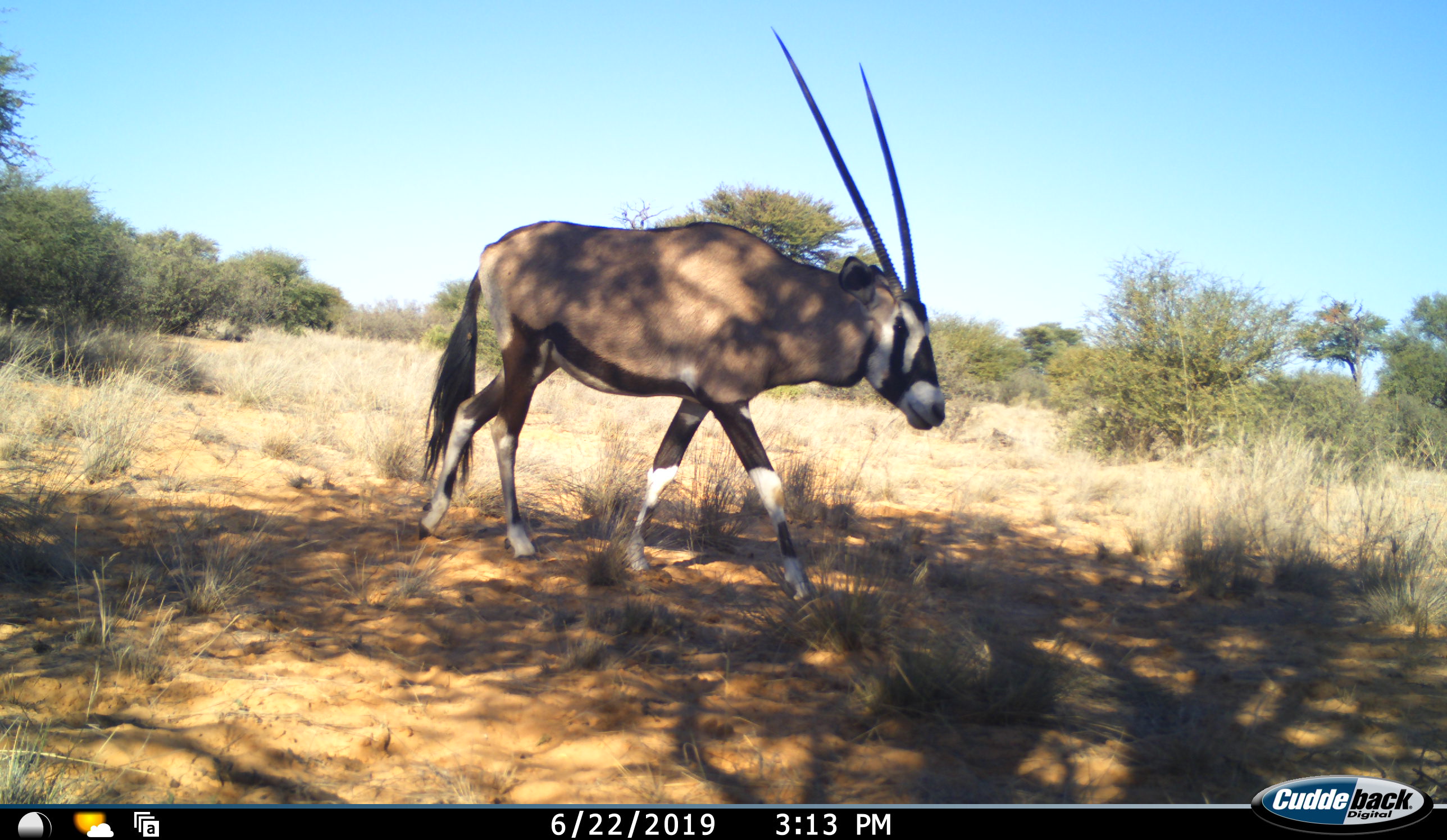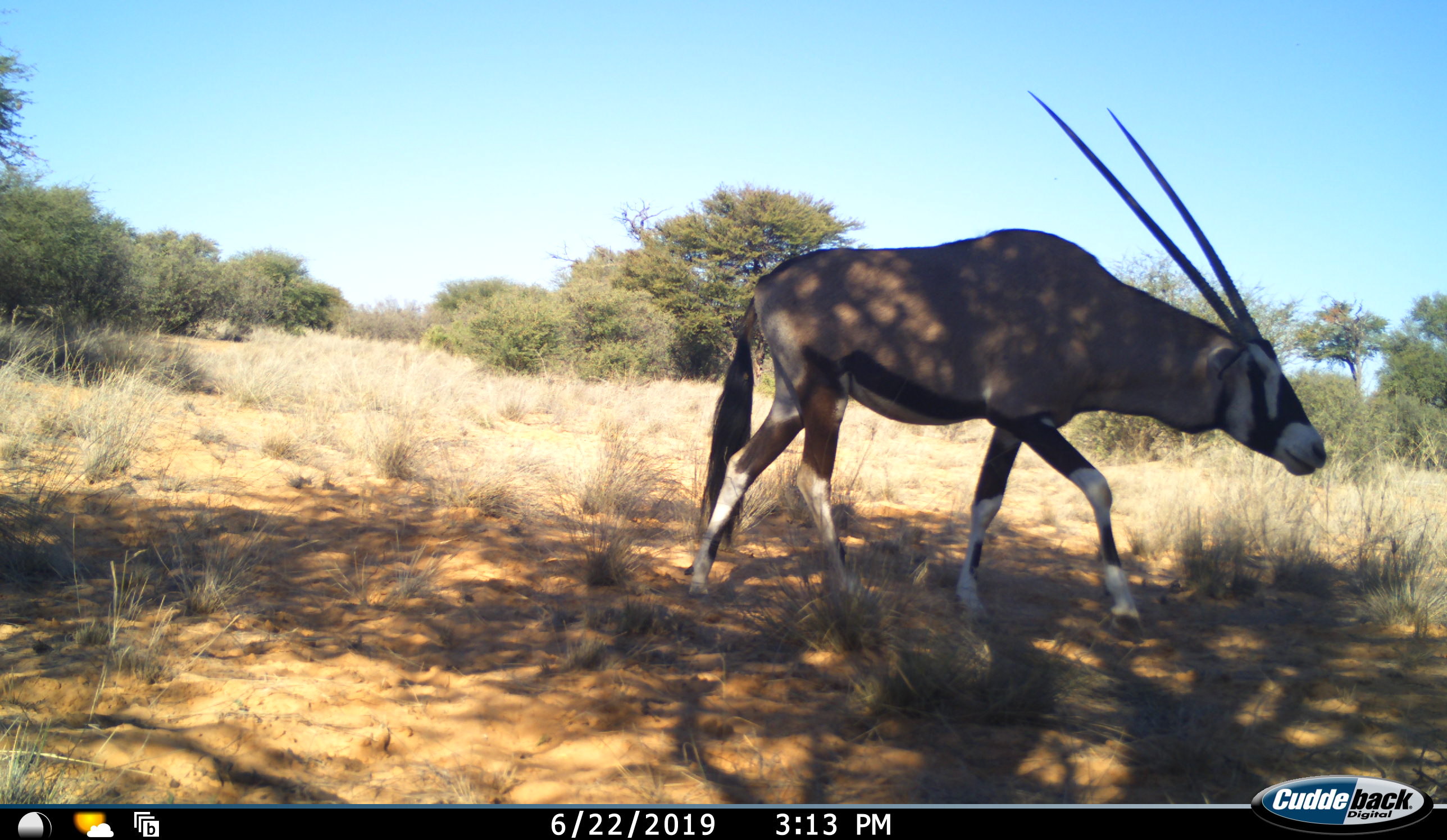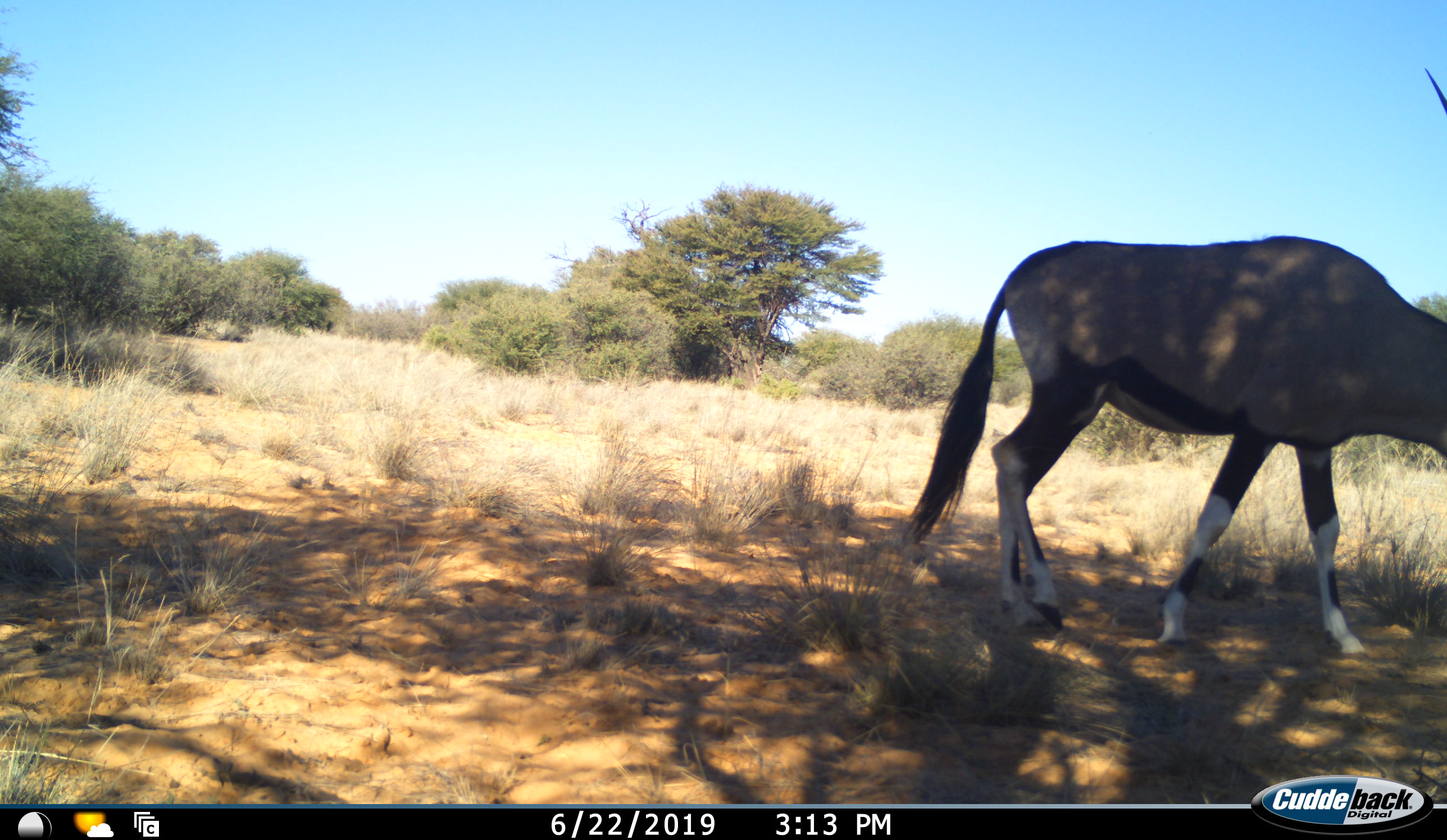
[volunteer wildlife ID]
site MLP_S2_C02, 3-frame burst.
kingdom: Animalia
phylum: Chordata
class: Mammalia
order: Artiodactyla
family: Bovidae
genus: Oryx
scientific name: Oryx gazella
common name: gemsbok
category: oryx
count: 1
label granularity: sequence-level